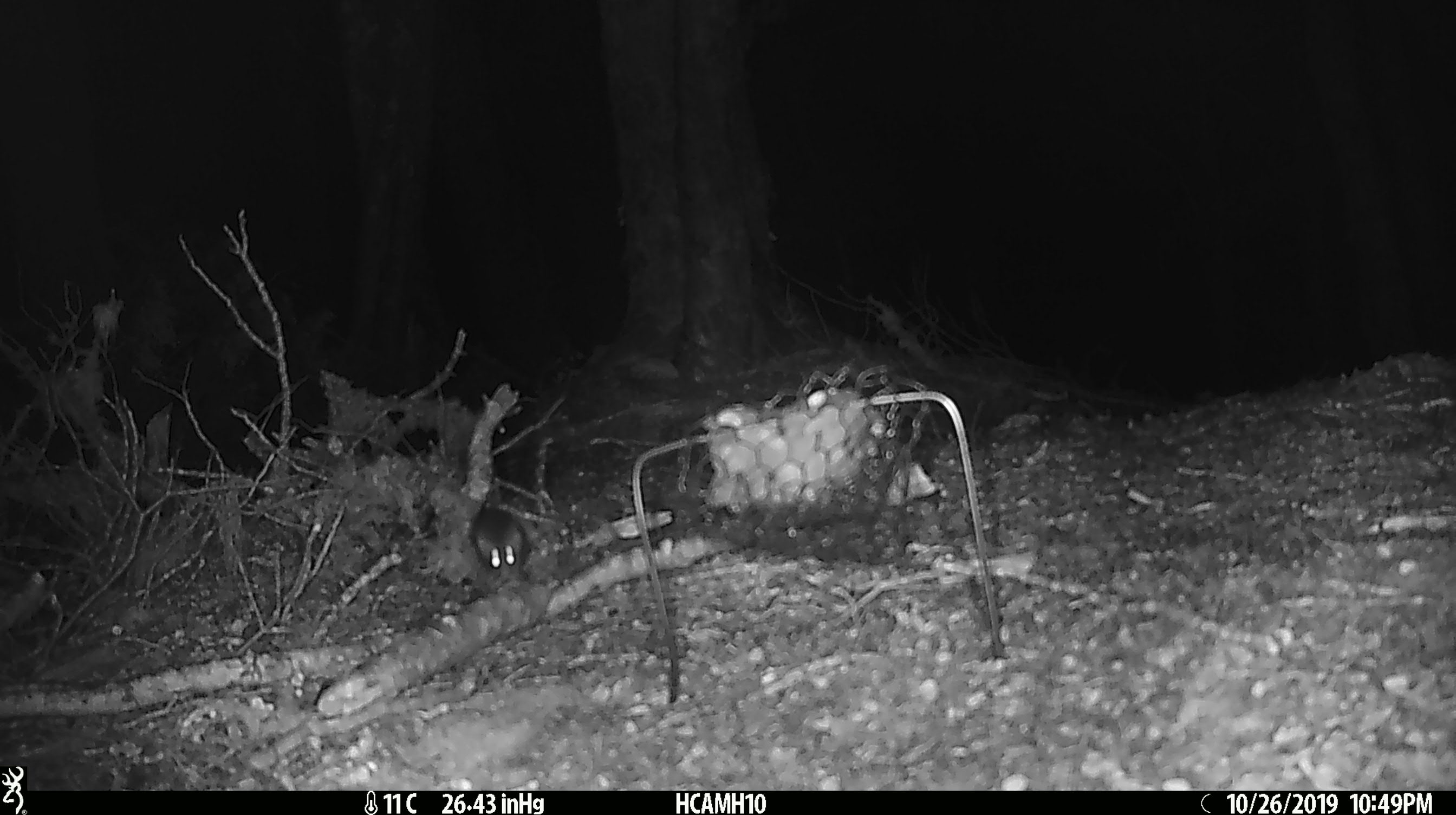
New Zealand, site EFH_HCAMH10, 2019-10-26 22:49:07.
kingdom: Animalia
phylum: Chordata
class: Mammalia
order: Rodentia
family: Muridae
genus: Mus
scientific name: Mus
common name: mouse